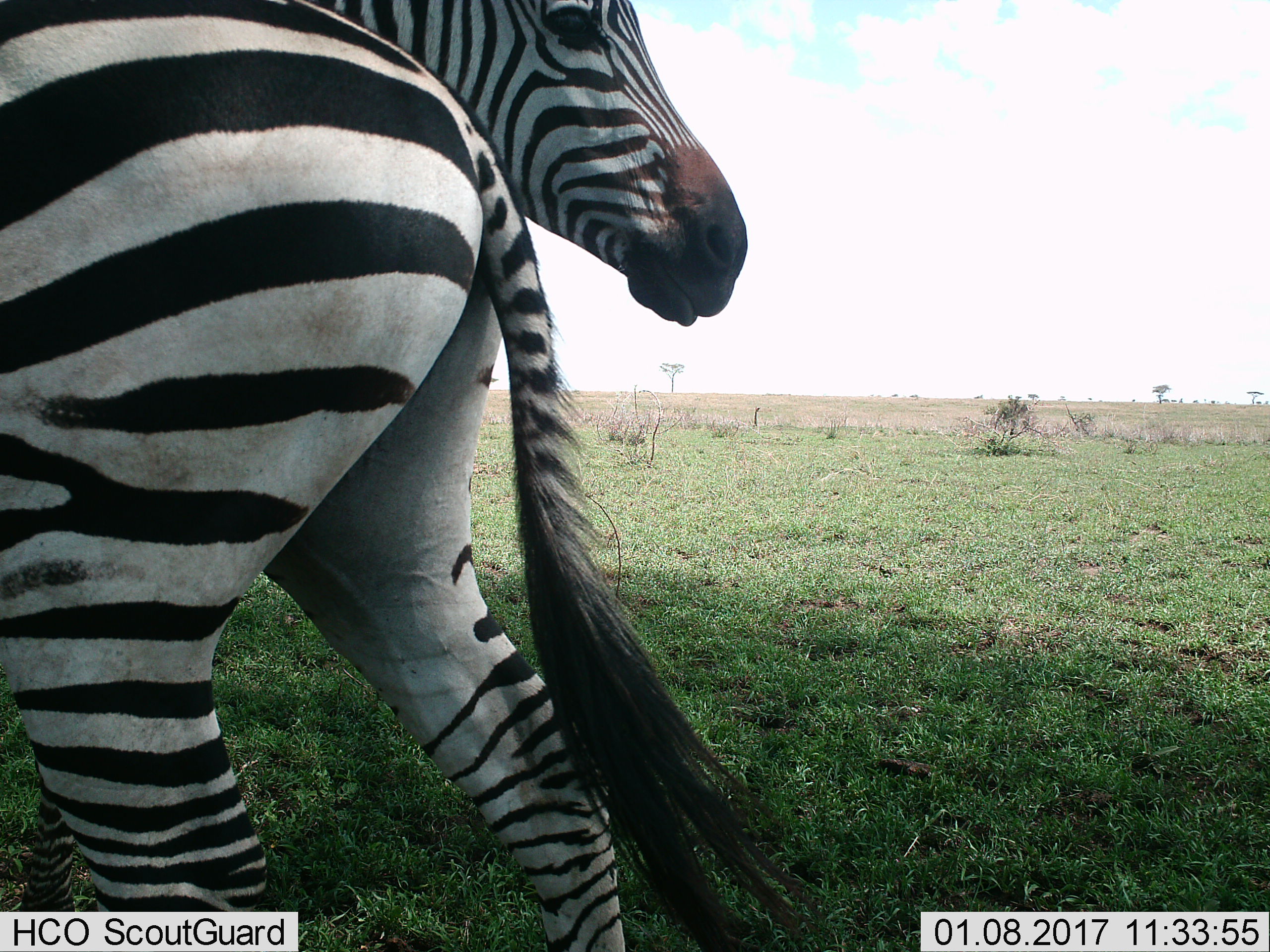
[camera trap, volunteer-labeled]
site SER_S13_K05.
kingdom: Animalia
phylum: Chordata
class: Mammalia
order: Perissodactyla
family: Equidae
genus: Equus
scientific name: Equus quagga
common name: plains zebra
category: zebraplains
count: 2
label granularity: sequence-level